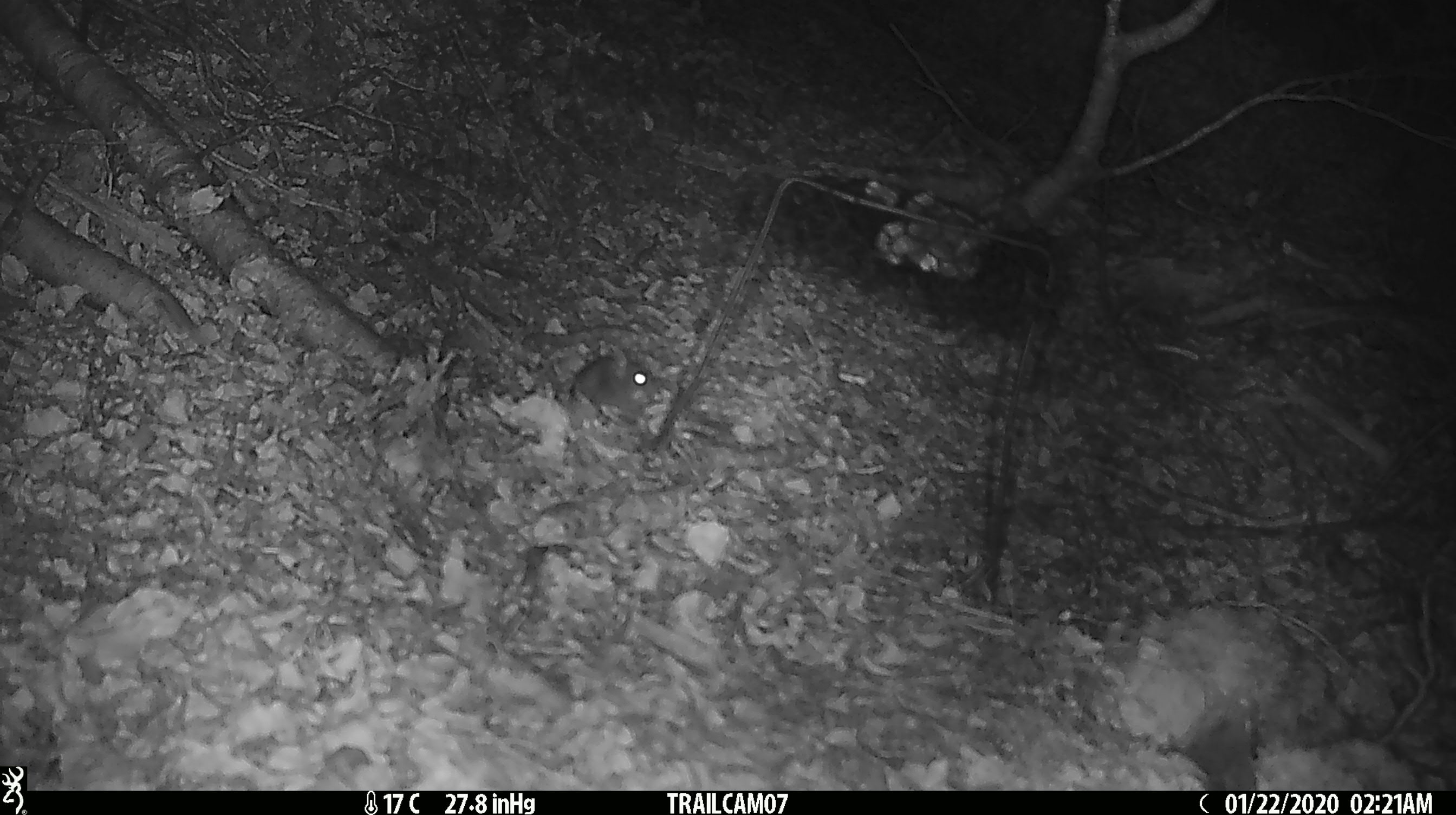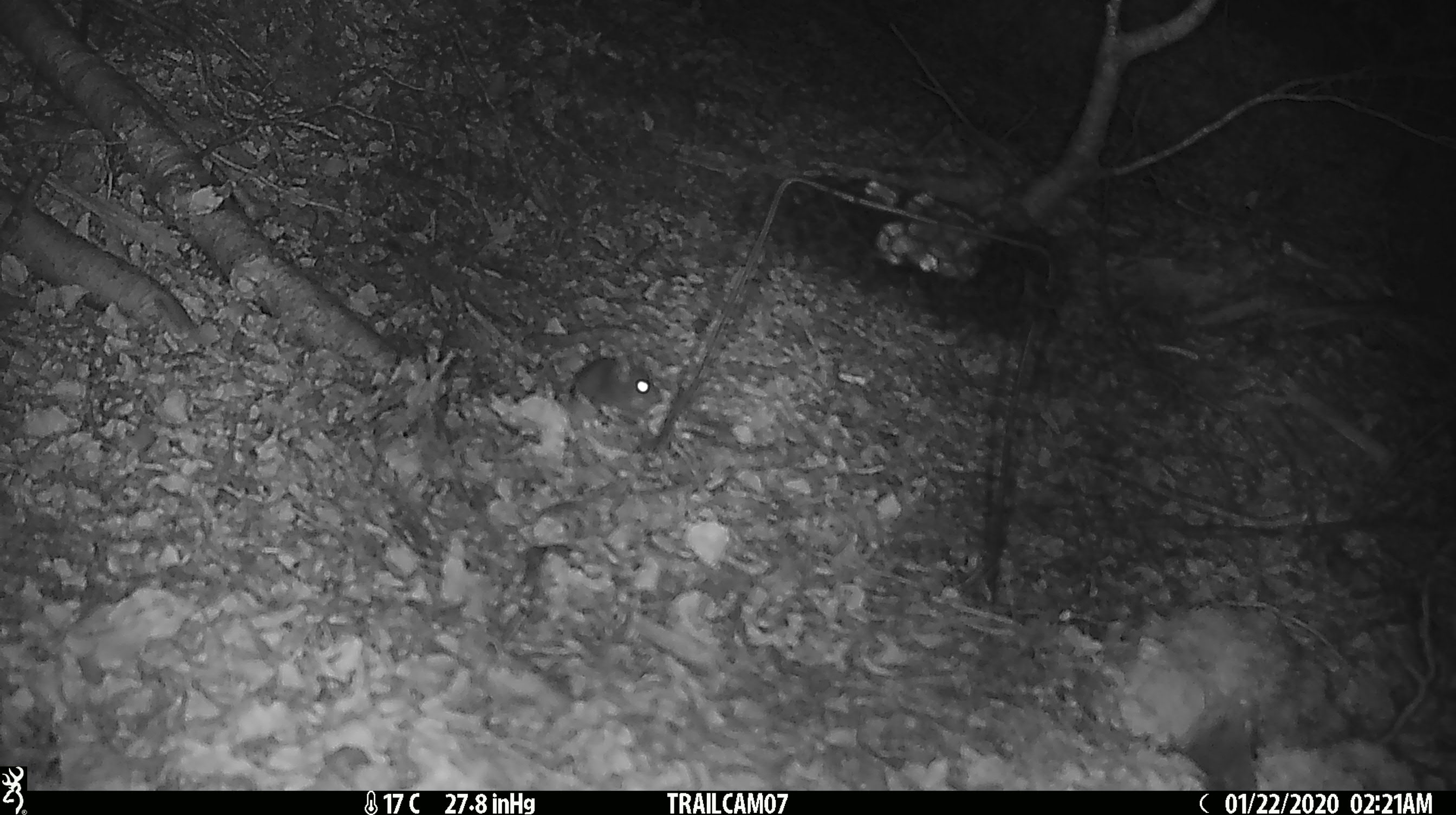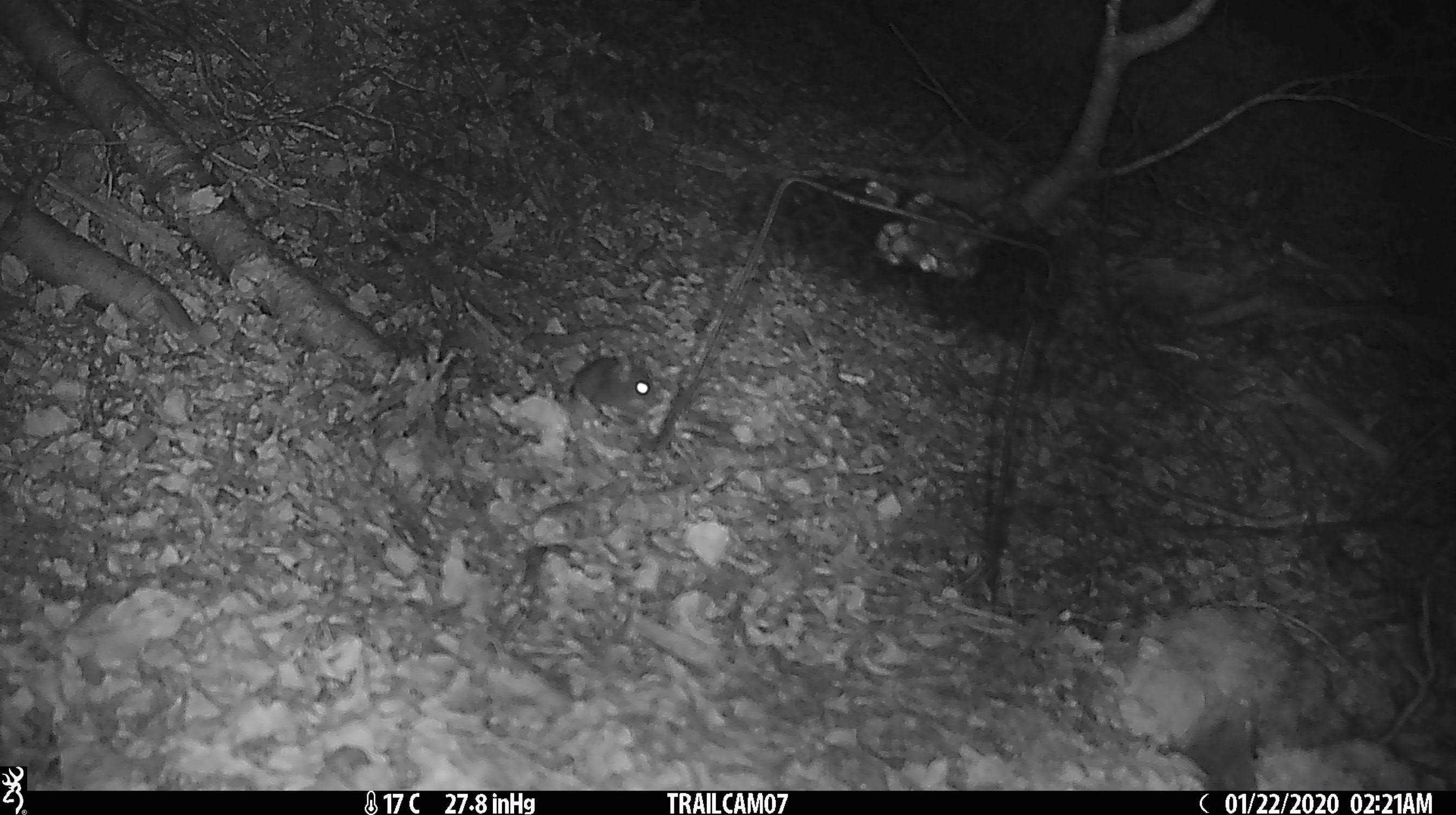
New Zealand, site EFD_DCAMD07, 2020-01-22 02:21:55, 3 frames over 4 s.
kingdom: Animalia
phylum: Chordata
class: Mammalia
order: Rodentia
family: Muridae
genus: Mus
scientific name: Mus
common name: mouse